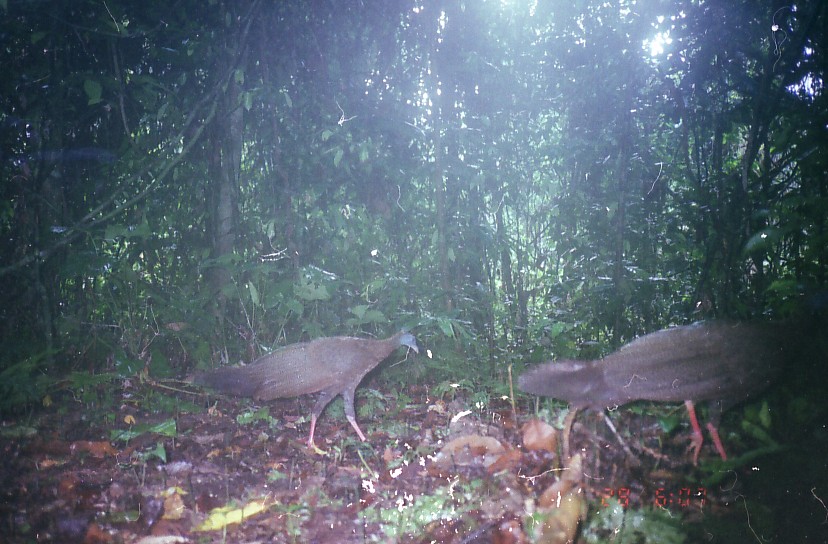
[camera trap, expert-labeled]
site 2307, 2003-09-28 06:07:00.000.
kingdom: Animalia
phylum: Chordata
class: Aves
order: Galliformes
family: Phasianidae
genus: Argusianus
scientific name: Argusianus argus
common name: great argus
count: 2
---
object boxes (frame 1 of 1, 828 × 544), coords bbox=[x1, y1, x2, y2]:
argusianus argus: bbox=[516, 287, 828, 468]; bbox=[189, 327, 420, 456]